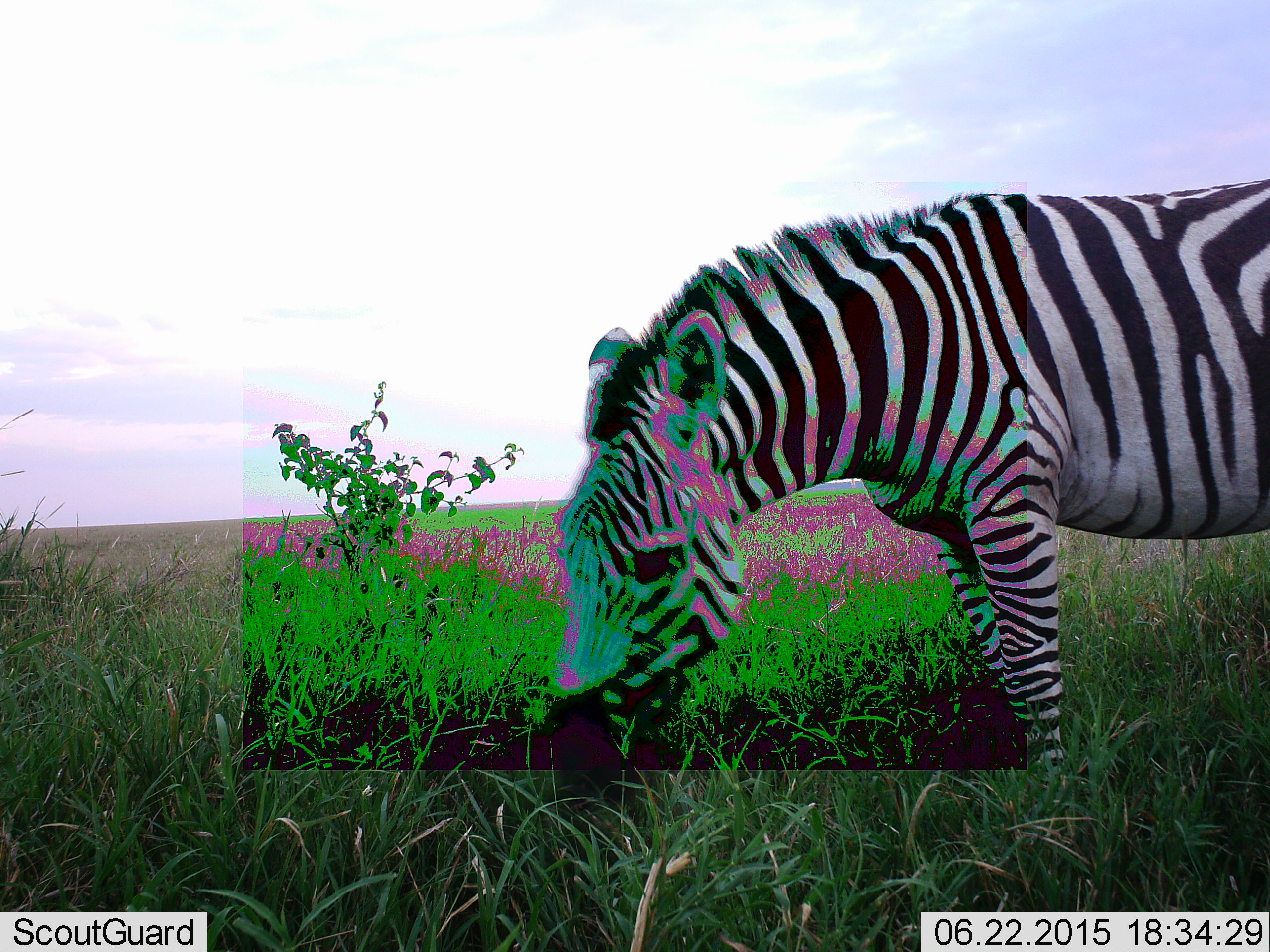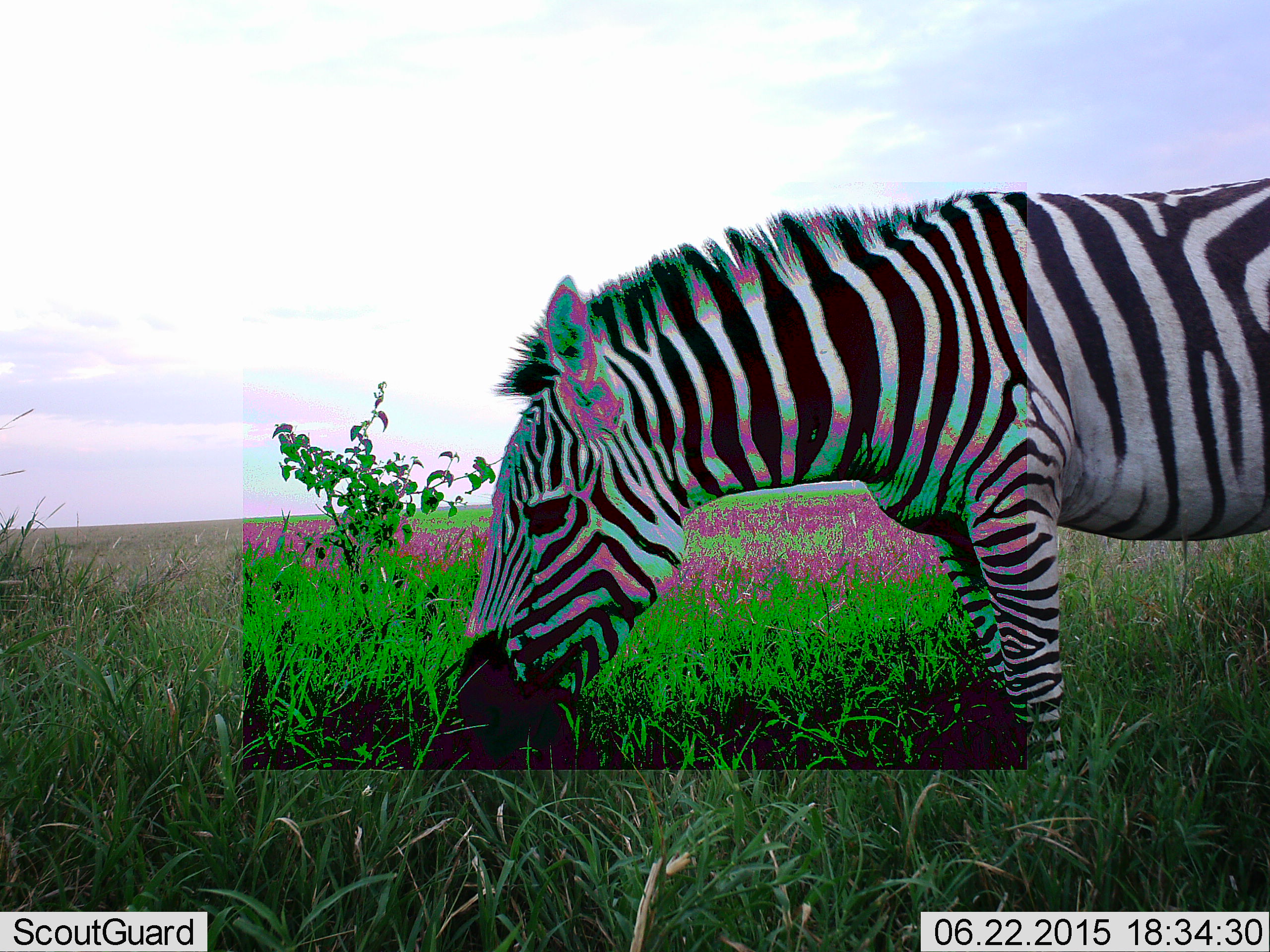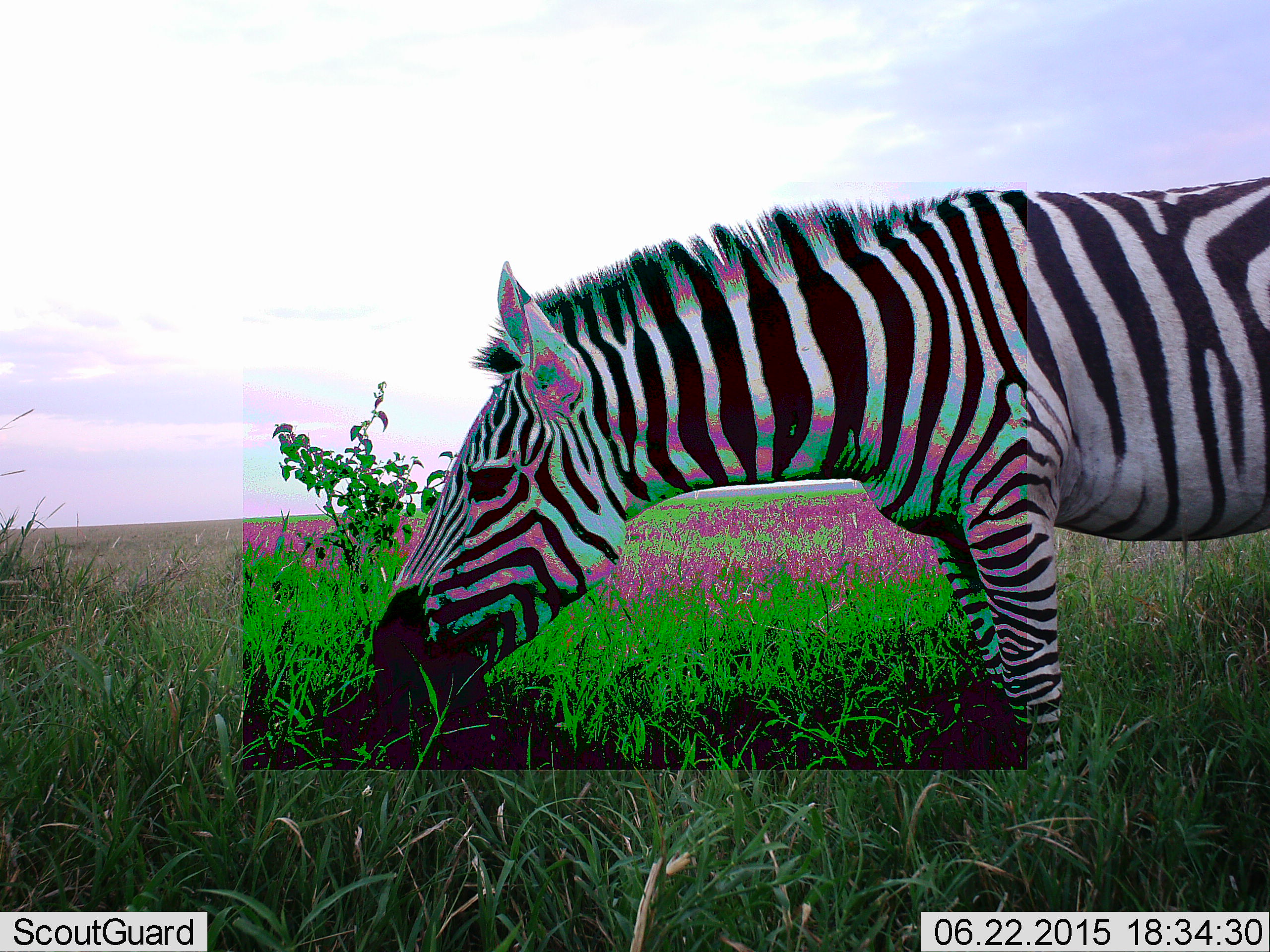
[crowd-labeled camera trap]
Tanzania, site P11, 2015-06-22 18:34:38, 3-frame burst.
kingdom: Animalia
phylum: Chordata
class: Mammalia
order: Perissodactyla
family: Equidae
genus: Equus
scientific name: Equus quagga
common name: plains zebra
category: zebra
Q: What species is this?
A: Zebra (plains zebra) (Equus quagga).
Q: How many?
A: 1.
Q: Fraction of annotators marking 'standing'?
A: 20%.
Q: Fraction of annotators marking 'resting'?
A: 0%.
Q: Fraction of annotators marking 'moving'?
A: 0%.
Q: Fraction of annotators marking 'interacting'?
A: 0%.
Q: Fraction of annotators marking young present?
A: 0%.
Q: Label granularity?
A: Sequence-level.